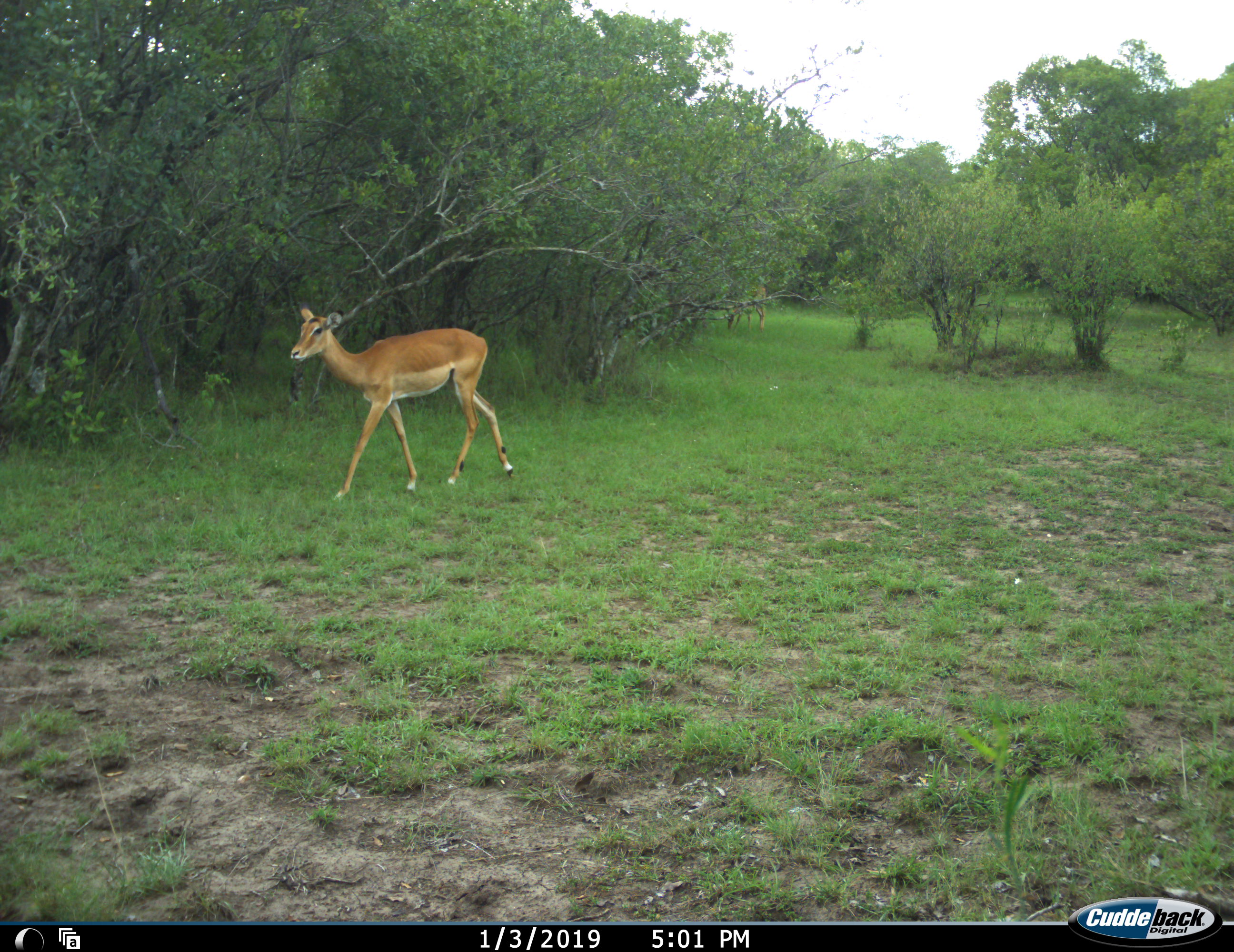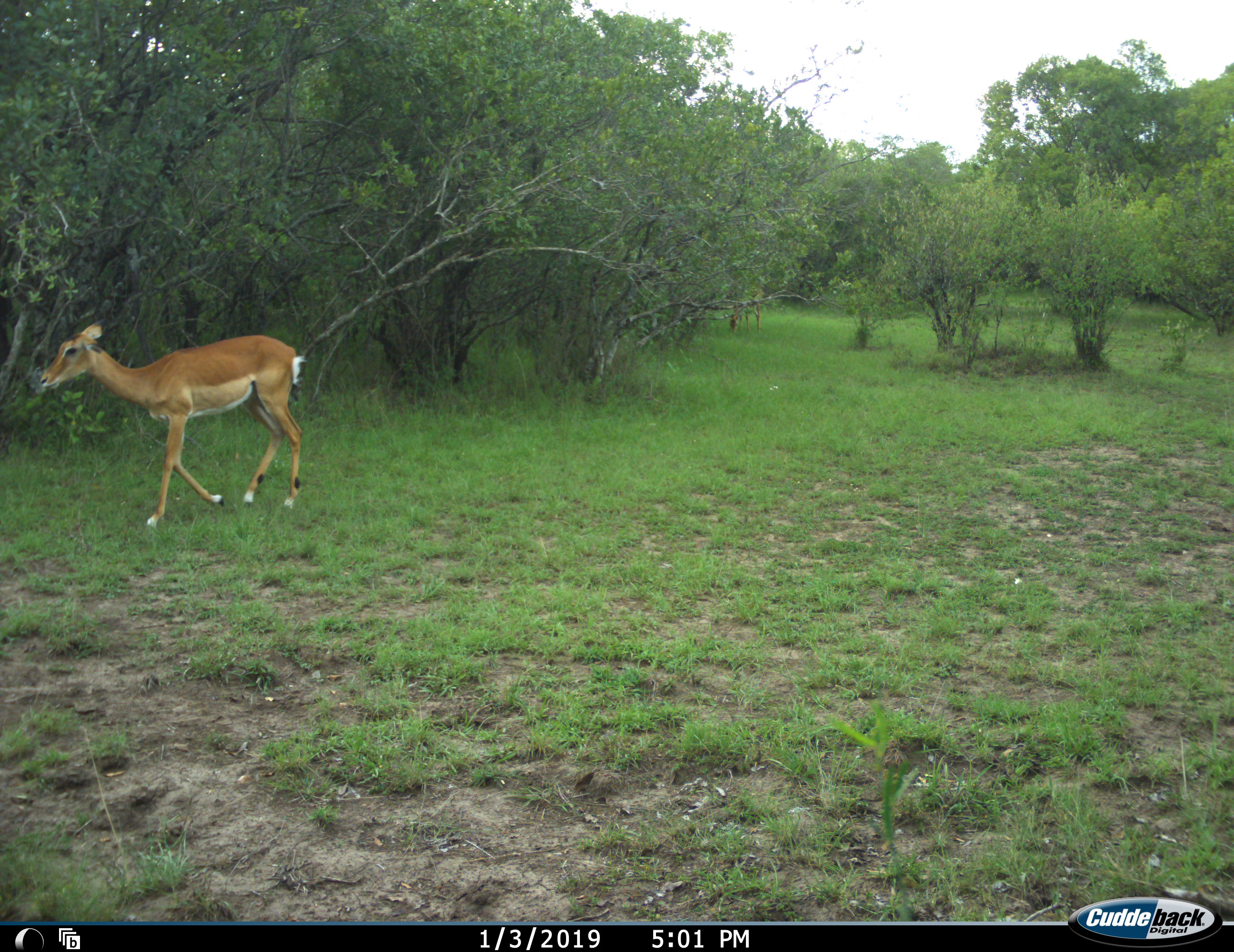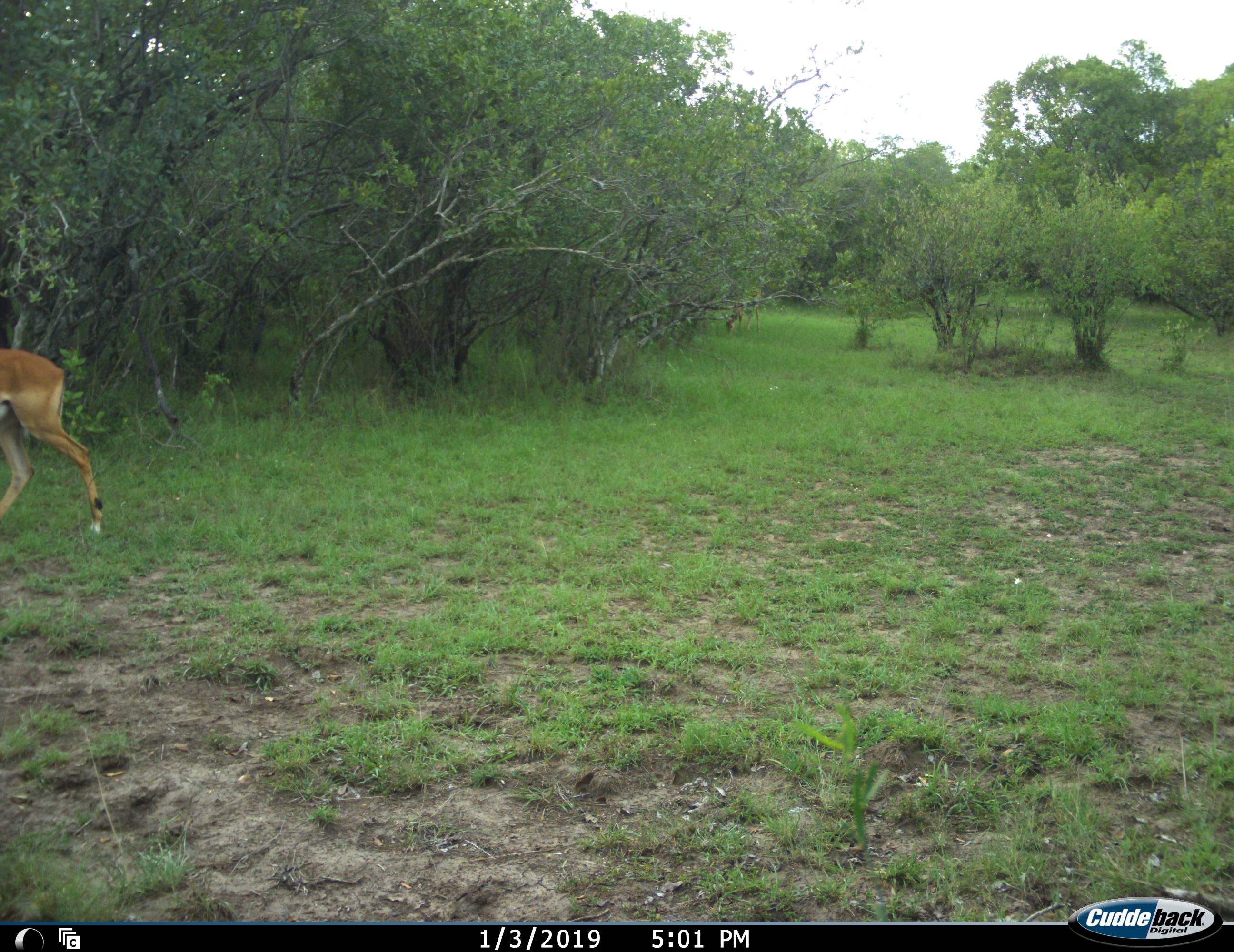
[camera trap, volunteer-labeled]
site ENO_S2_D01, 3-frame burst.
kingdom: Animalia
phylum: Chordata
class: Mammalia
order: Artiodactyla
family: Bovidae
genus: Aepyceros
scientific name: Aepyceros melampus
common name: impala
Impala (Aepyceros melampus), count 1. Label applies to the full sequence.